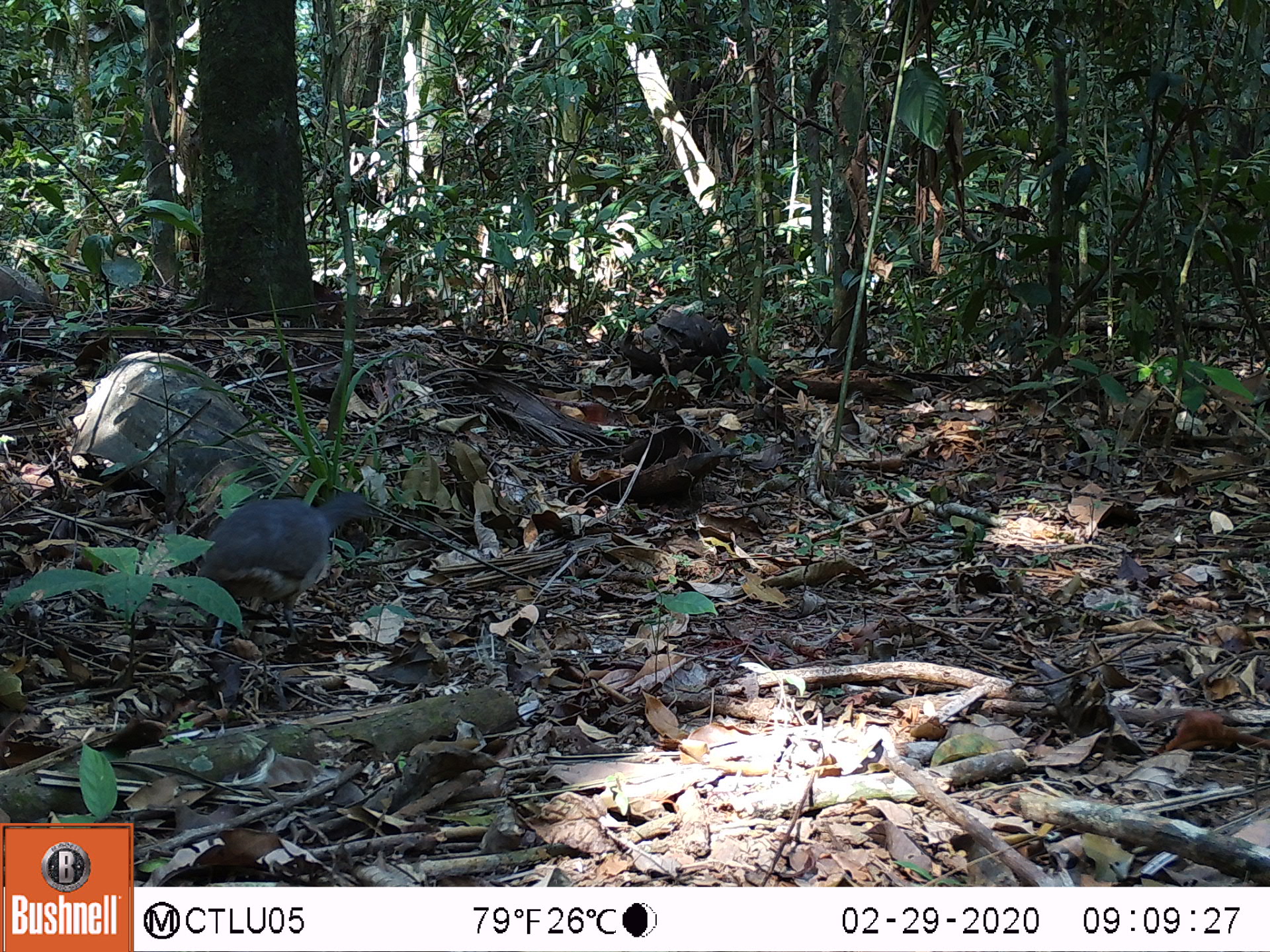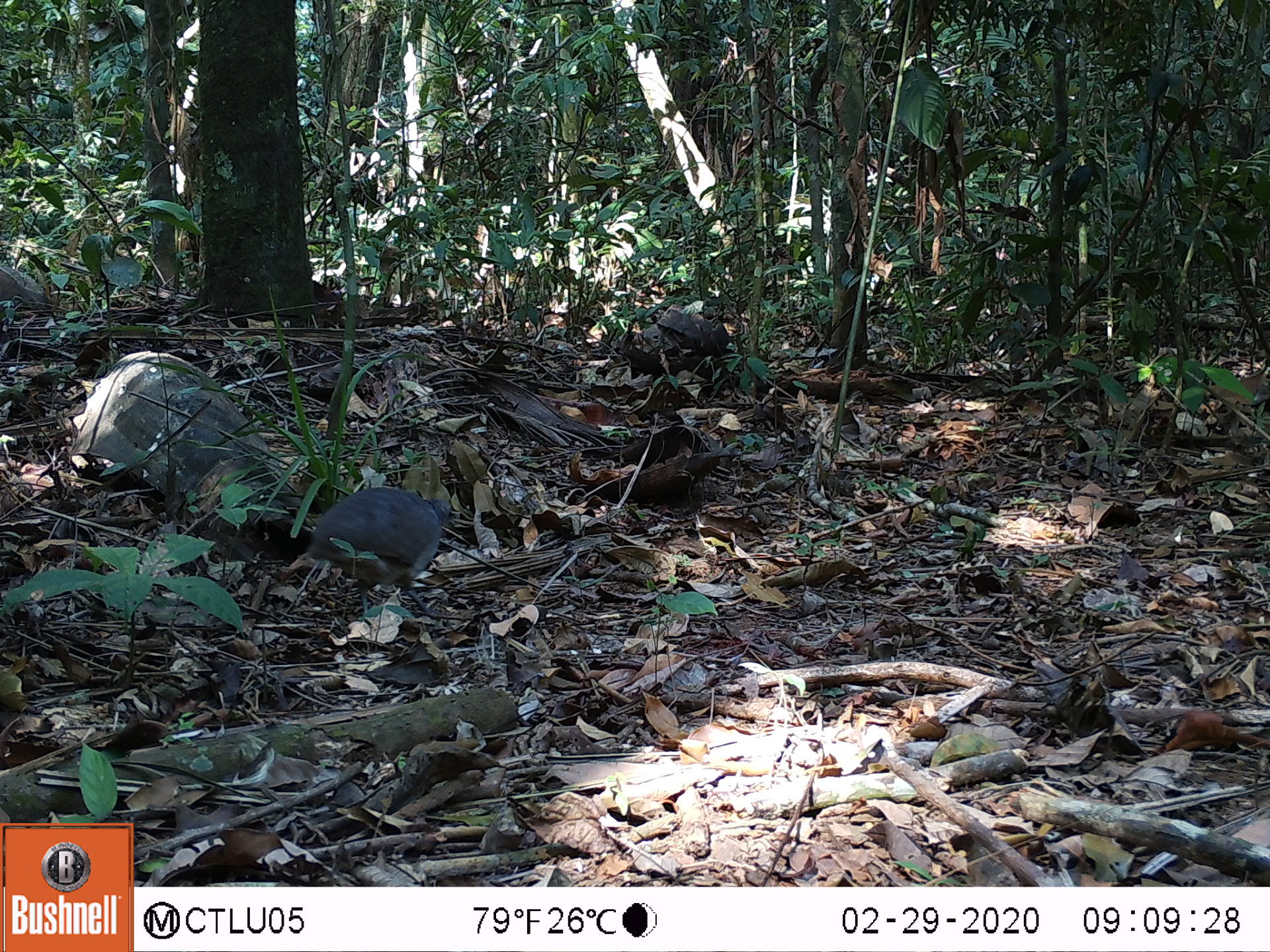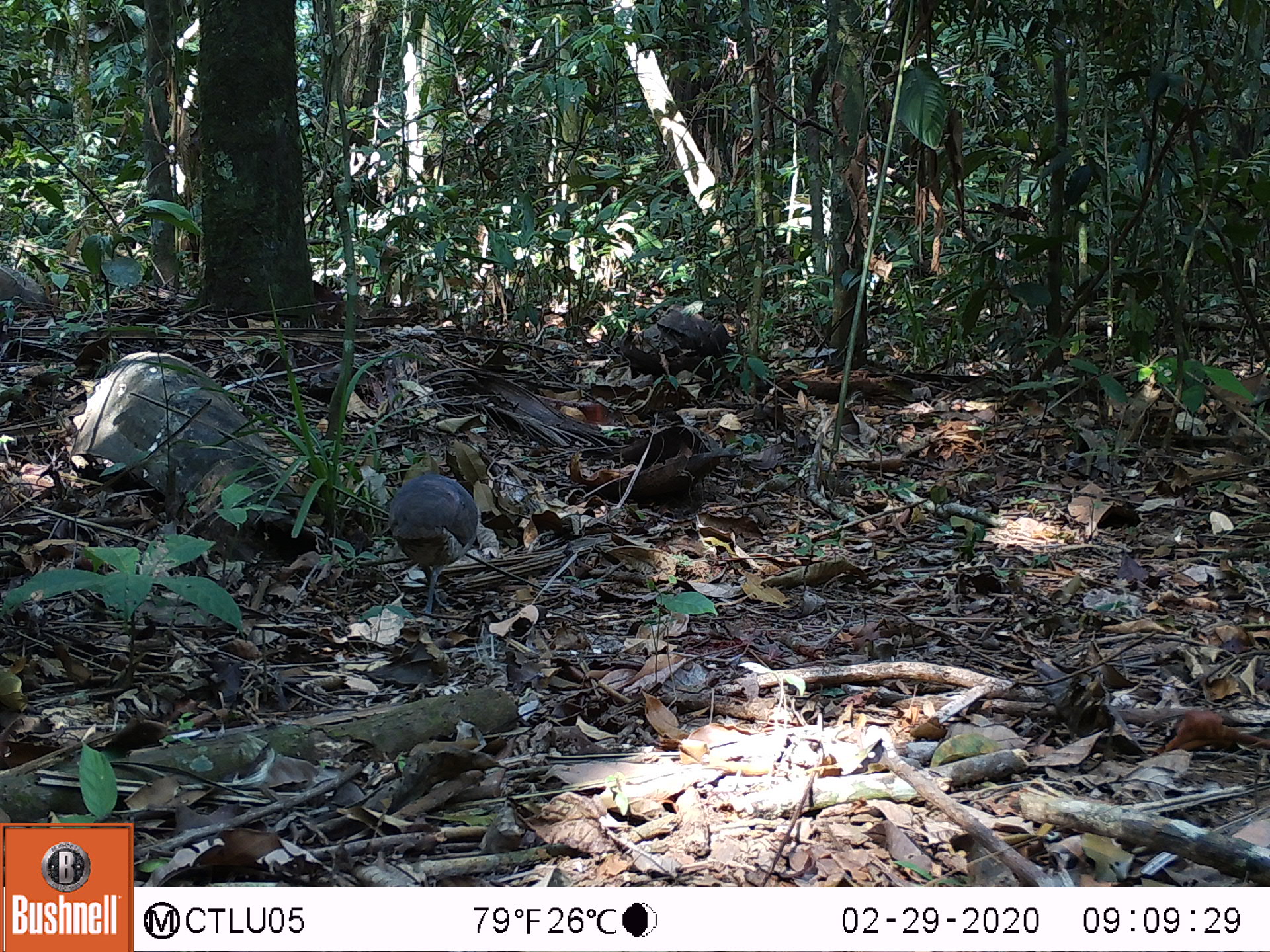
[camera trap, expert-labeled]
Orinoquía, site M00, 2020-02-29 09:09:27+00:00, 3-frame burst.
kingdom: Animalia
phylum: Chordata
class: Aves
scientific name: Aves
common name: bird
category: unknown bird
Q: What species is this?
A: Unknown bird (bird) (Aves).